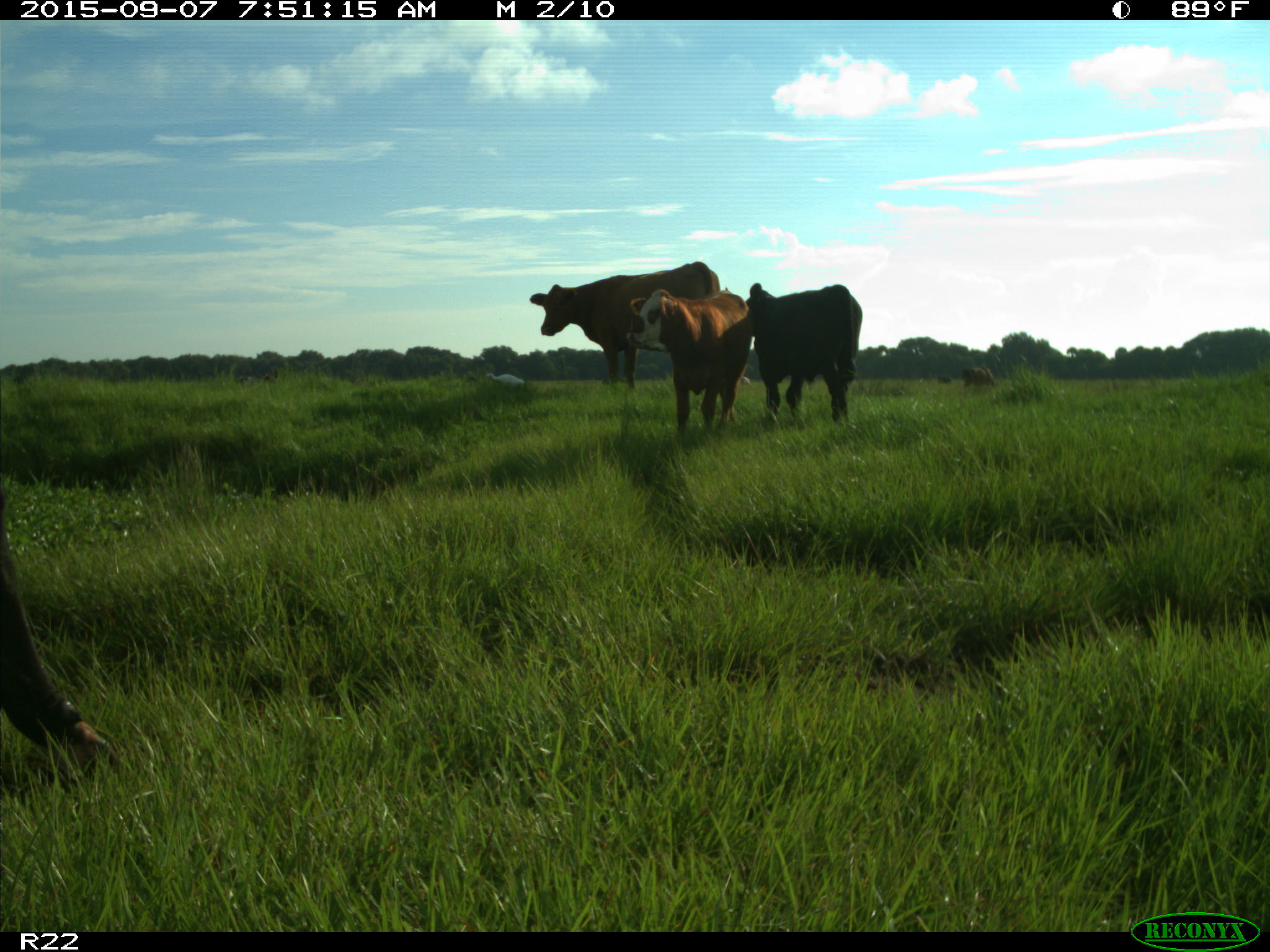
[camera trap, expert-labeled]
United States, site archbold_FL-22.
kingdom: Animalia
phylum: Chordata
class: Mammalia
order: Artiodactyla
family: Bovidae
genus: Bos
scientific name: Bos taurus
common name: domestic cow